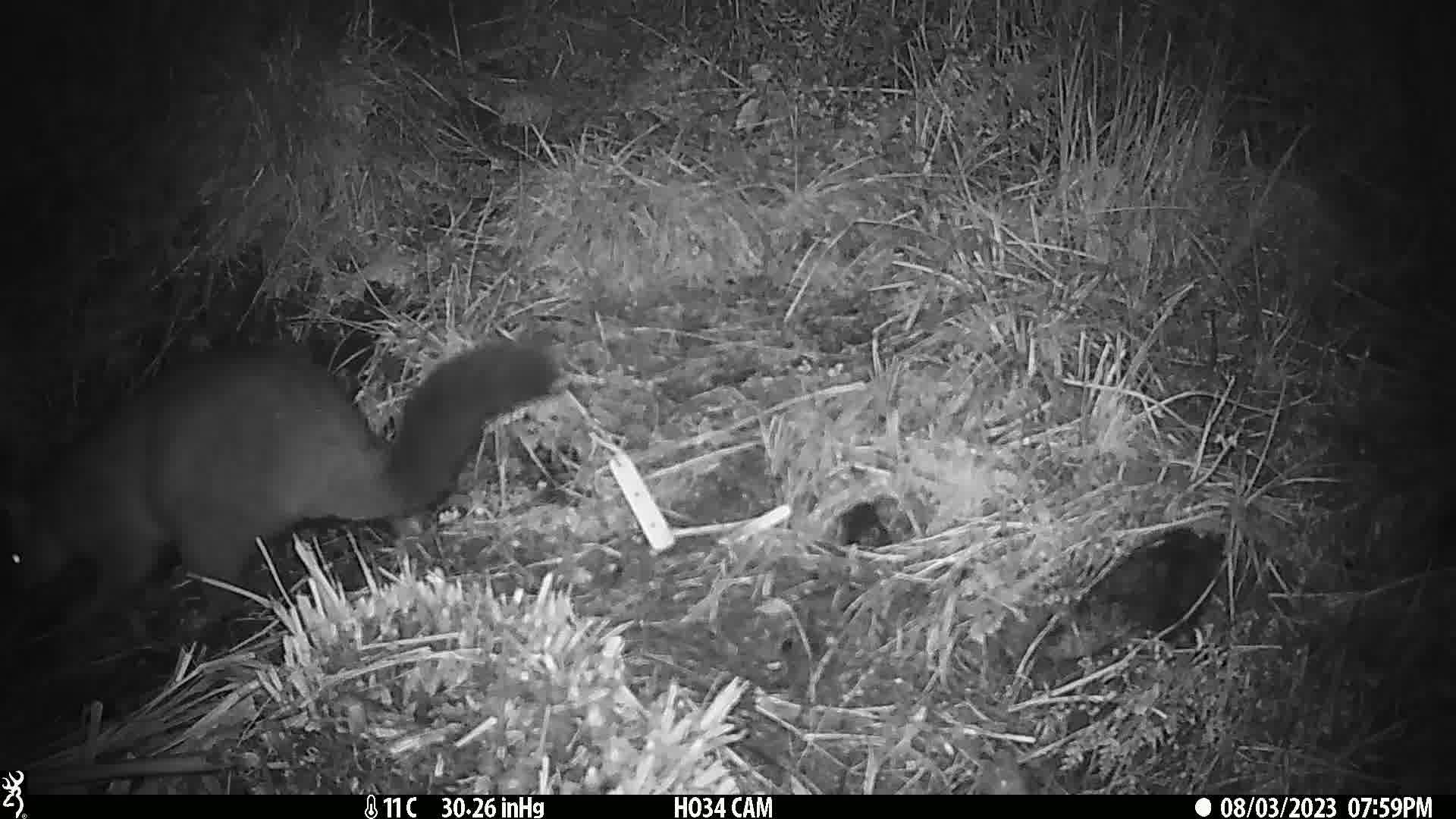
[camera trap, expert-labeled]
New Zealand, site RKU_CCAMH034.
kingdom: Animalia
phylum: Chordata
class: Mammalia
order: Diprotodontia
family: Phalangeridae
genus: Trichosurus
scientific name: Trichosurus vulpecula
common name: common brushtail possum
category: possum